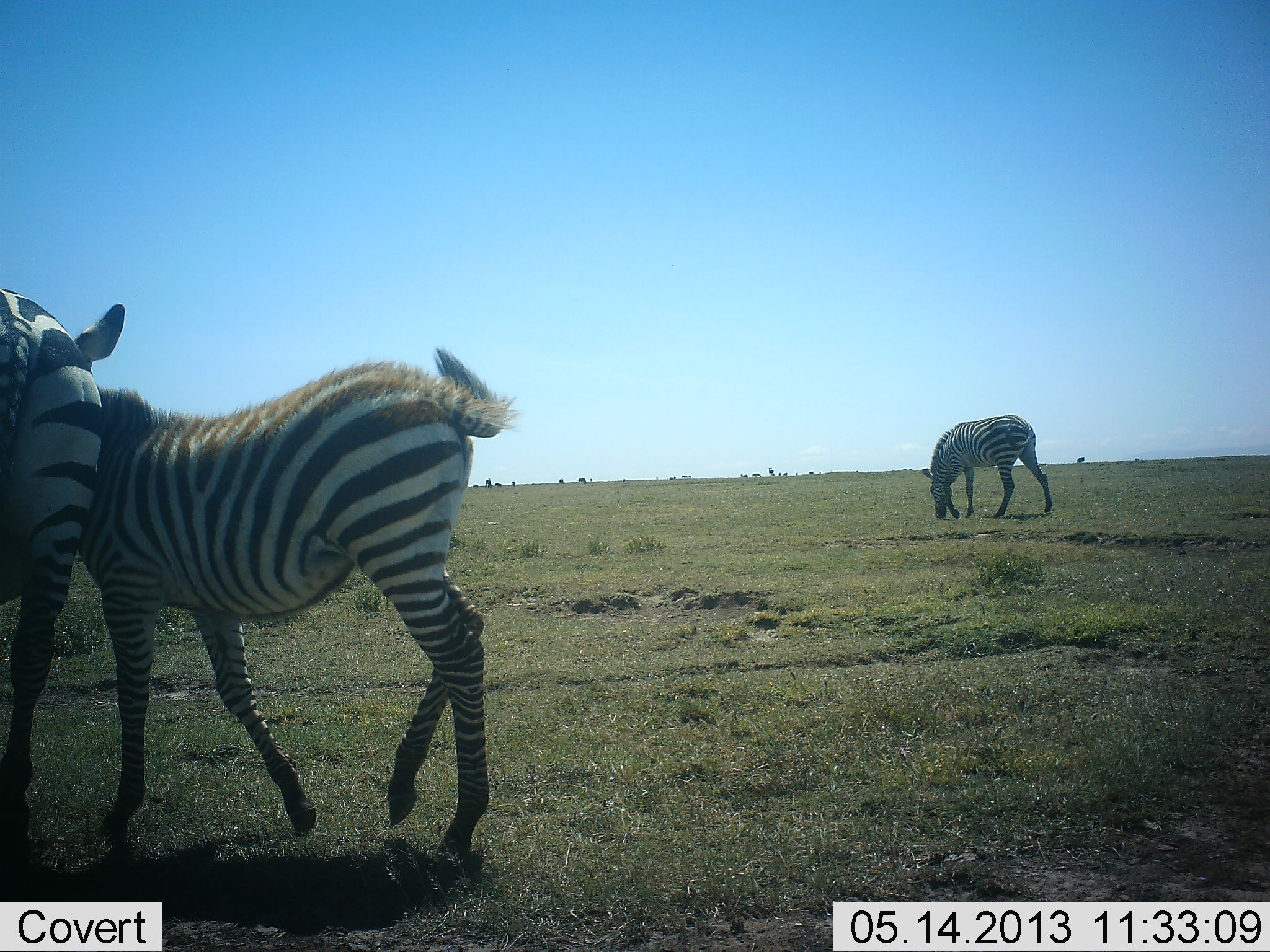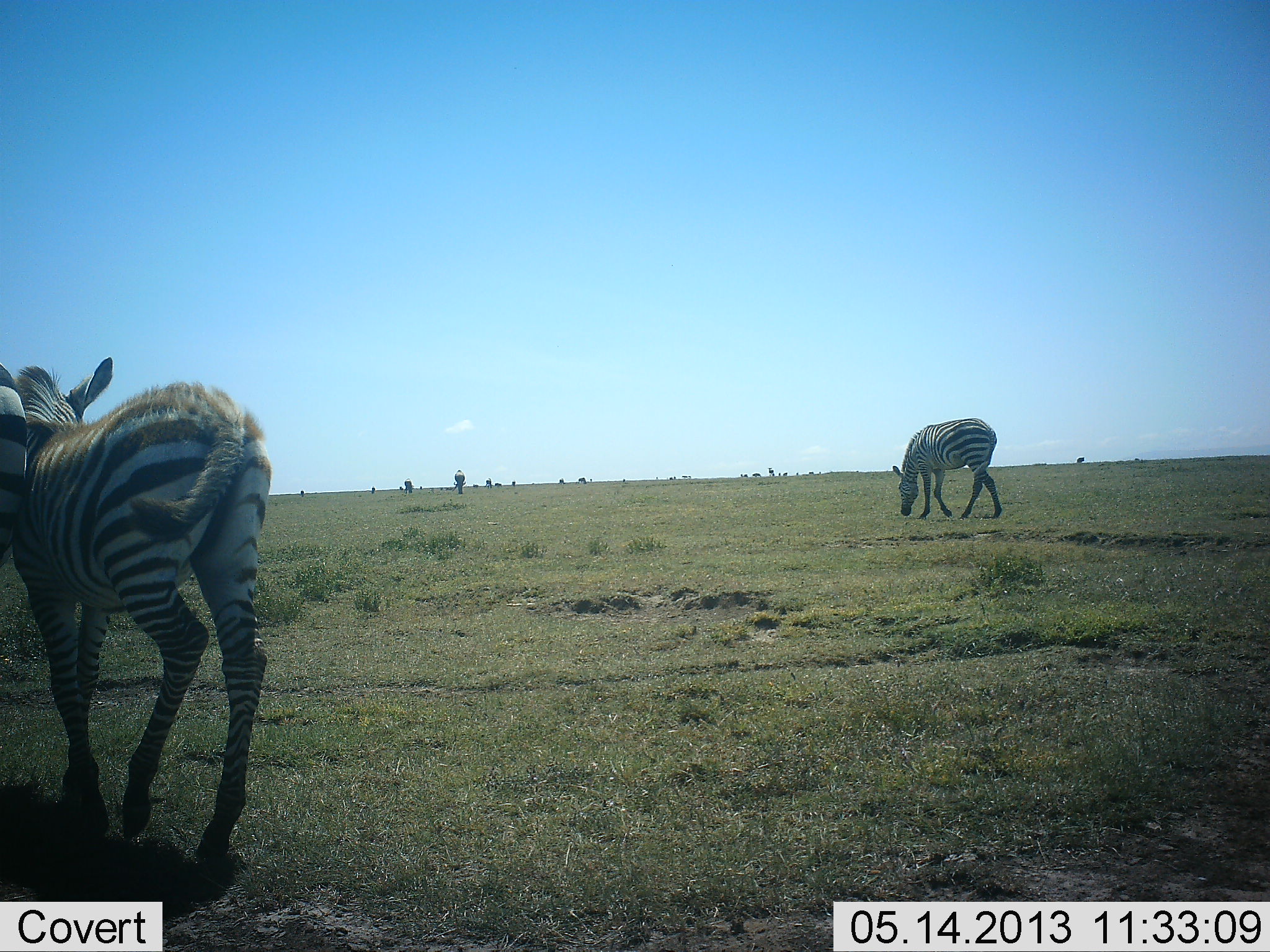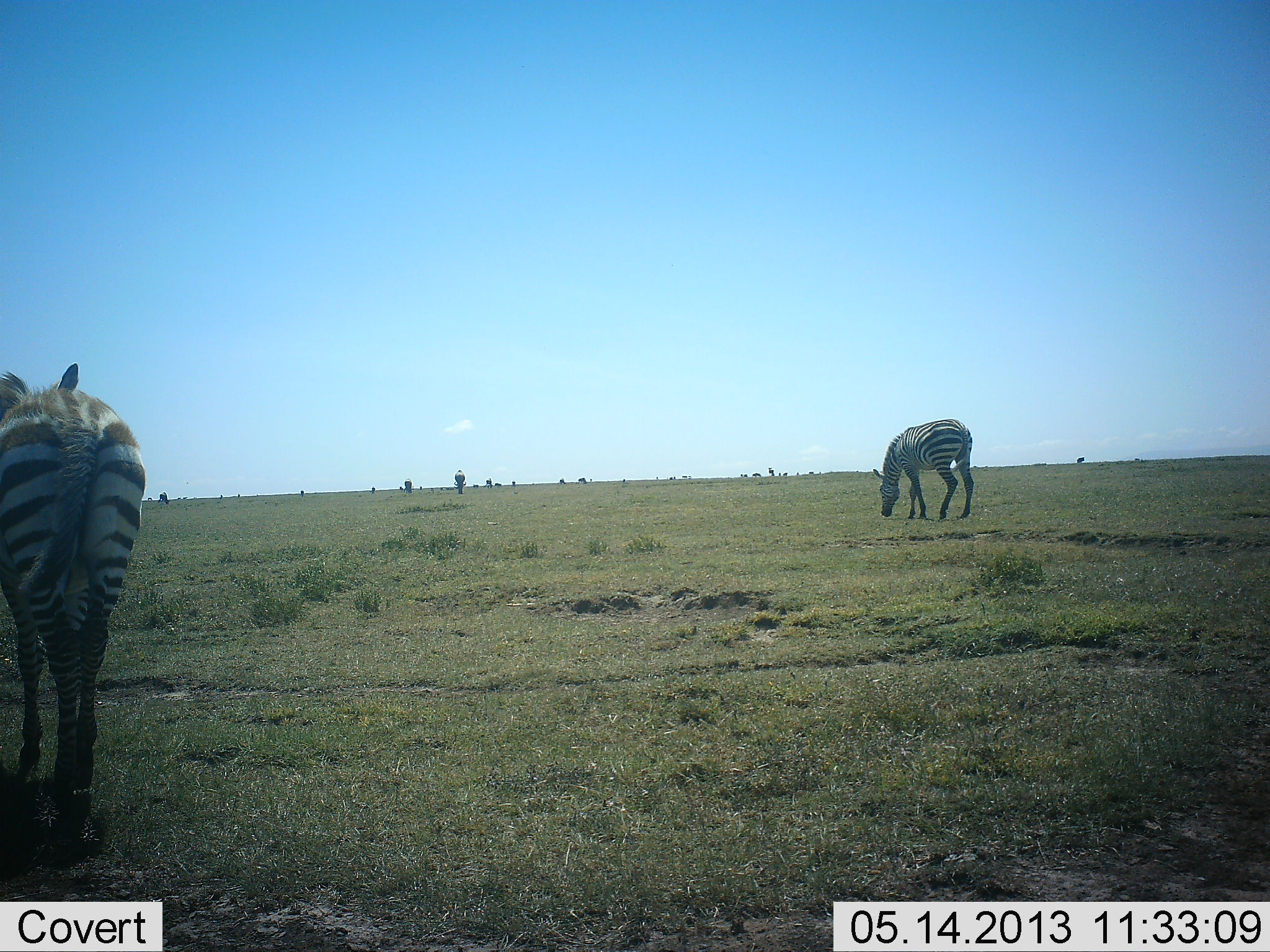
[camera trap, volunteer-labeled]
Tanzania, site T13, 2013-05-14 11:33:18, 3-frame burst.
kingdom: Animalia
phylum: Chordata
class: Mammalia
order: Perissodactyla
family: Equidae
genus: Equus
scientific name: Equus quagga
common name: plains zebra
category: zebra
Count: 3.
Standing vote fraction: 30%.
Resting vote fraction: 0%.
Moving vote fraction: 80%.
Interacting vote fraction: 10%.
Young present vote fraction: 40%.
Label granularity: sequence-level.